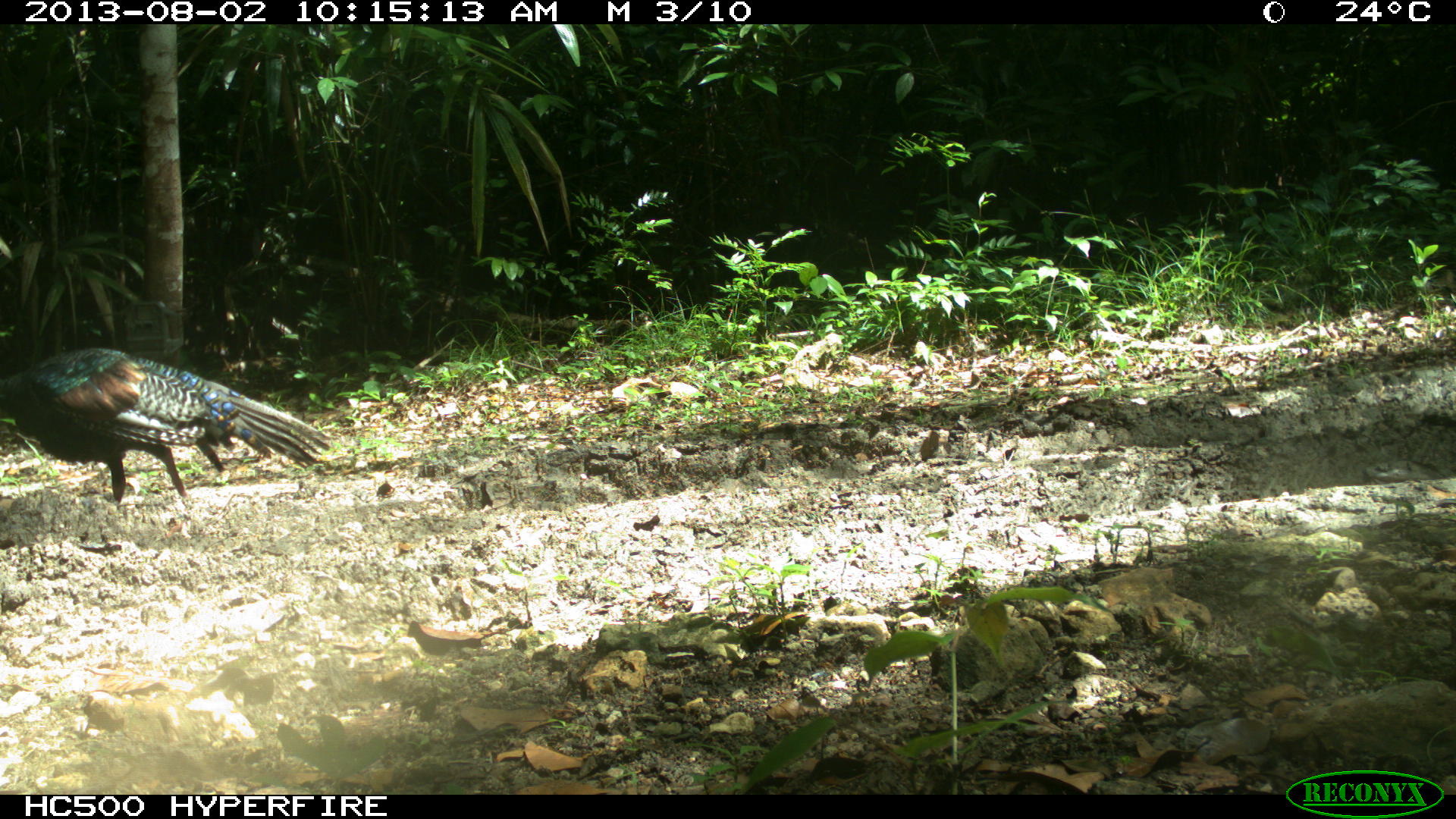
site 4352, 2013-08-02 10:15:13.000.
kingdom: Animalia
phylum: Chordata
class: Aves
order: Galliformes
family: Phasianidae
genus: Meleagris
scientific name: Meleagris ocellata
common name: ocellated turkey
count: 1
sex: female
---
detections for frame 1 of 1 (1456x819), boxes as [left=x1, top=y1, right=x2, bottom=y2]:
meleagris ocellata: [left=0, top=343, right=332, bottom=501]